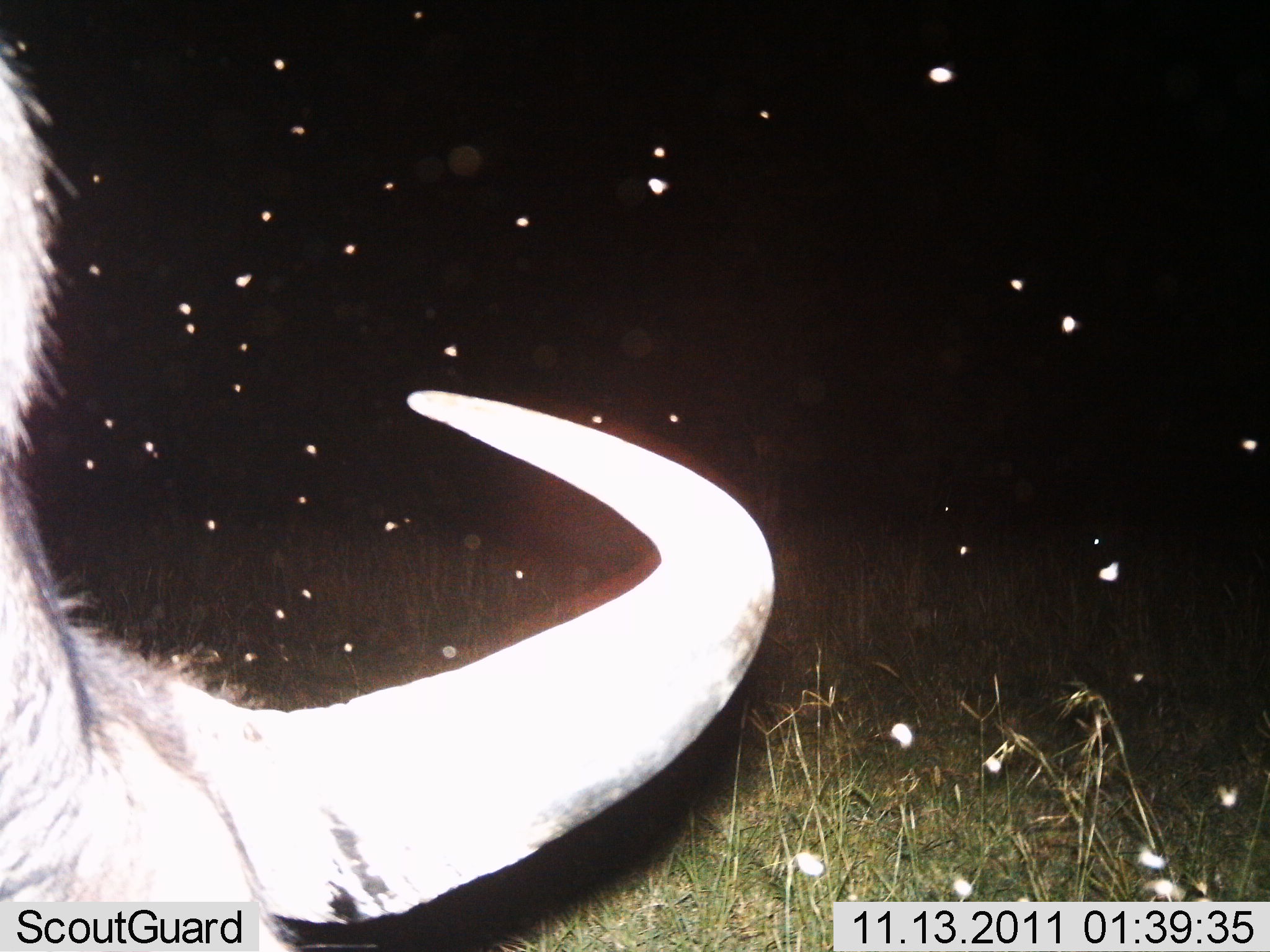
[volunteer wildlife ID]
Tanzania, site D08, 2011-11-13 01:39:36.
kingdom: Animalia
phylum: Chordata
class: Mammalia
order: Artiodactyla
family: Bovidae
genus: Connochaetes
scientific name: Connochaetes taurinus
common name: blue wildebeest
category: wildebeest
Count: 1.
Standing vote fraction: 43%.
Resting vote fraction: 13%.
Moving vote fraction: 4%.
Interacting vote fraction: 0%.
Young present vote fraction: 0%.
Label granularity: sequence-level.